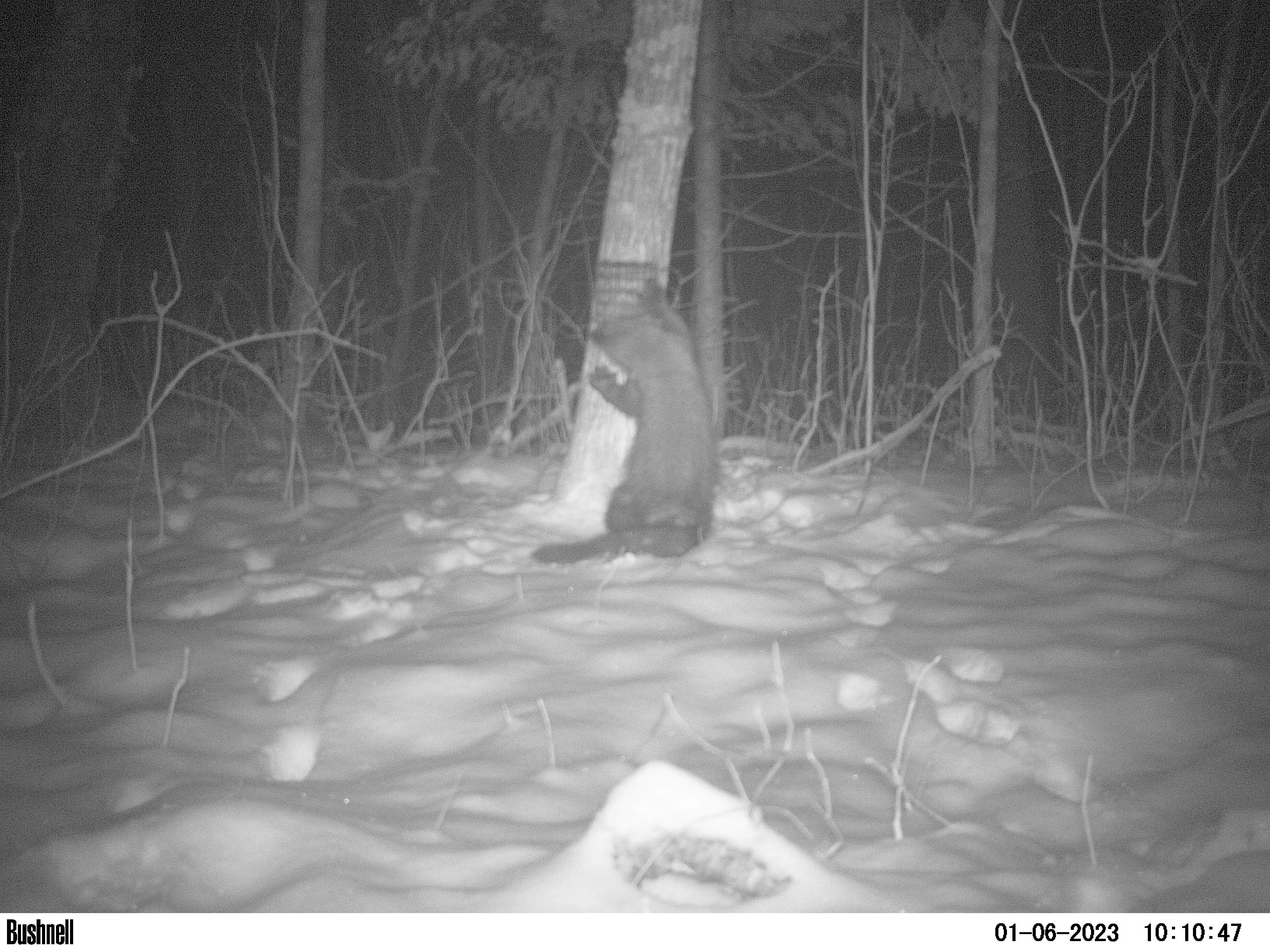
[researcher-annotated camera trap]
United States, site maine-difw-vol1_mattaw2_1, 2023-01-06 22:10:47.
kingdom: Animalia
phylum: Chordata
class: Mammalia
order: Carnivora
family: Mustelidae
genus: Pekania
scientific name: Pekania pennanti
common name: fisher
Fisher (Pekania pennanti).